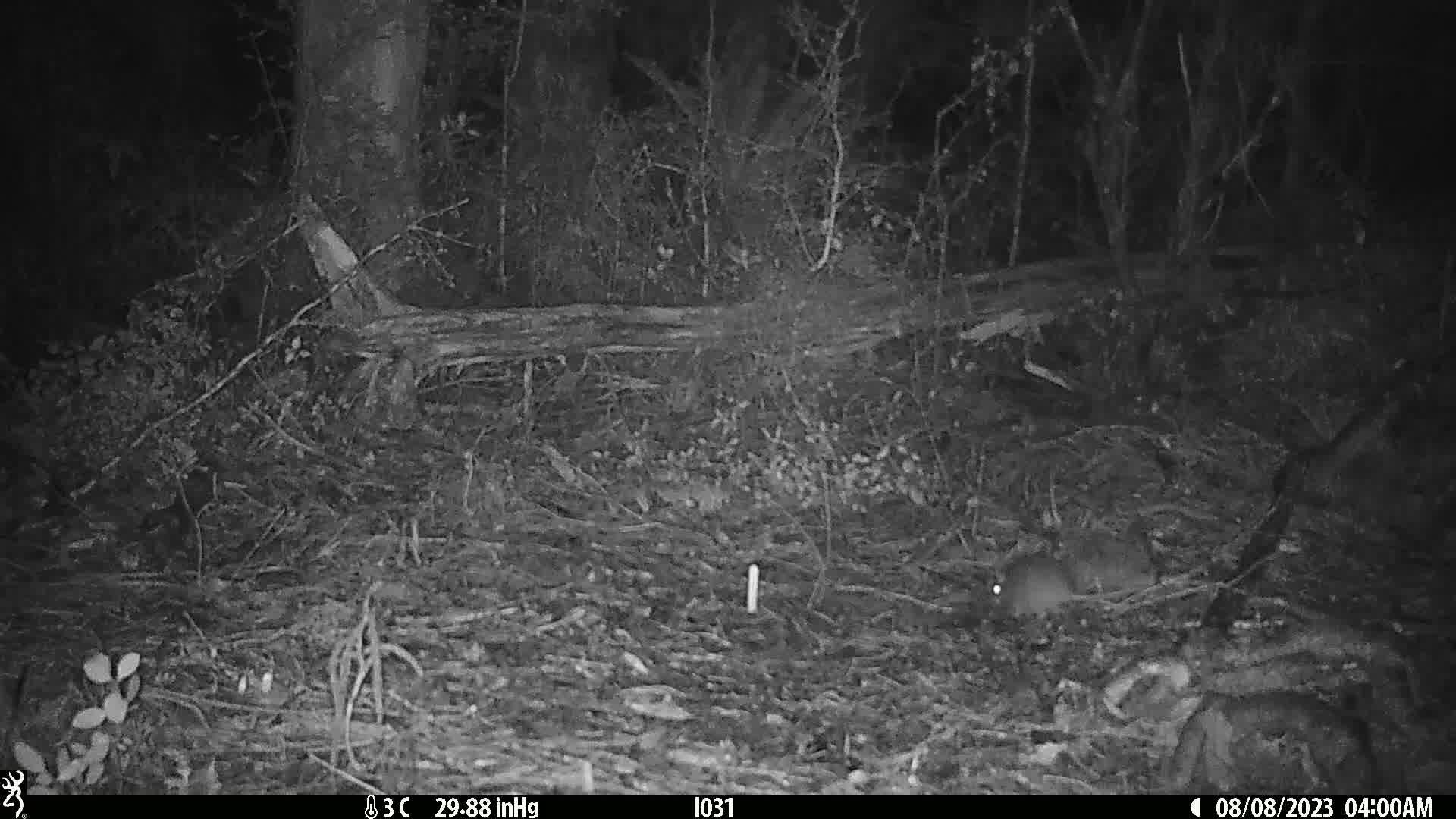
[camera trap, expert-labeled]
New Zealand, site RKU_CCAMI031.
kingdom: Animalia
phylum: Chordata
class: Mammalia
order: Rodentia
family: Muridae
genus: Rattus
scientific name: Rattus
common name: rat